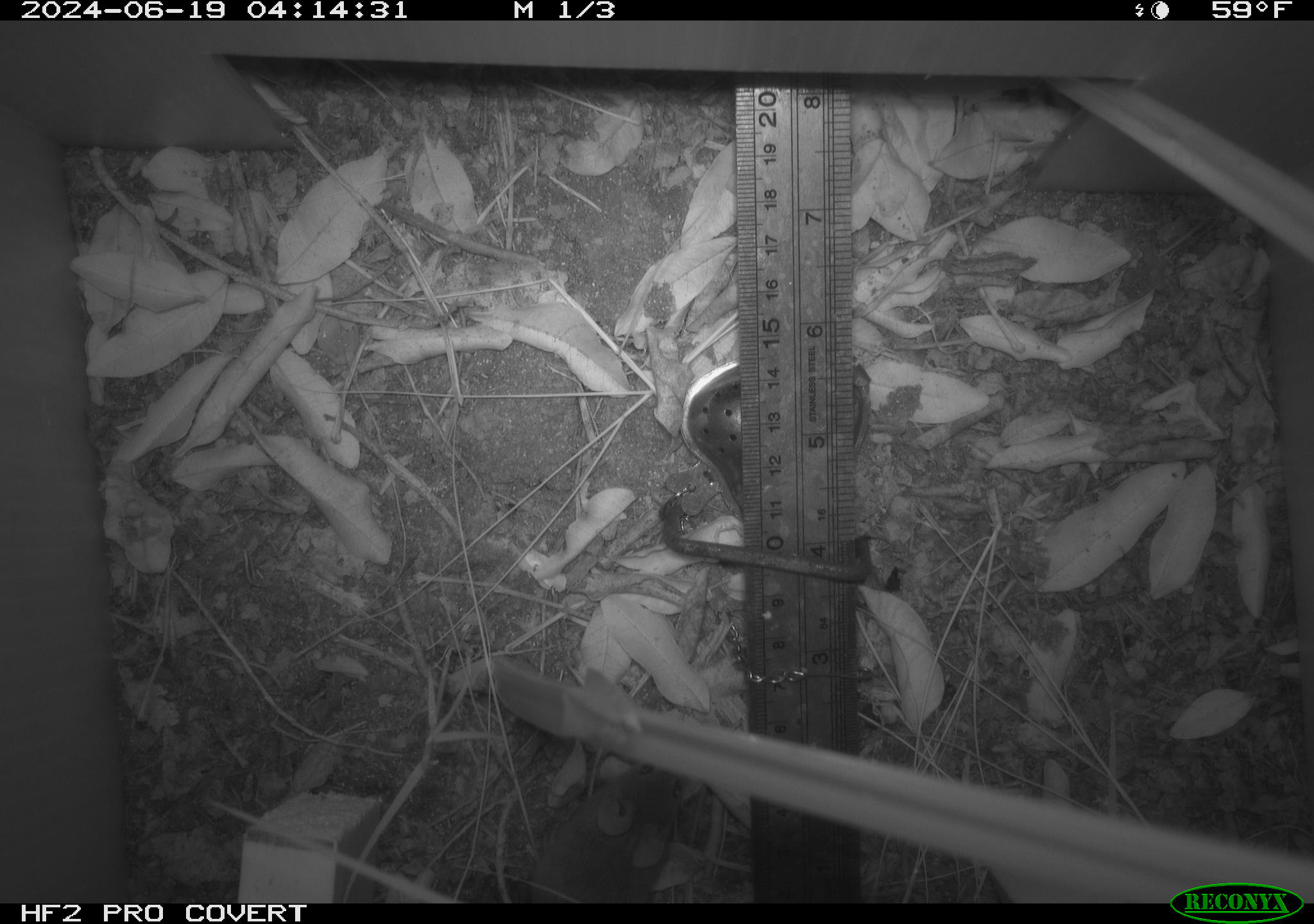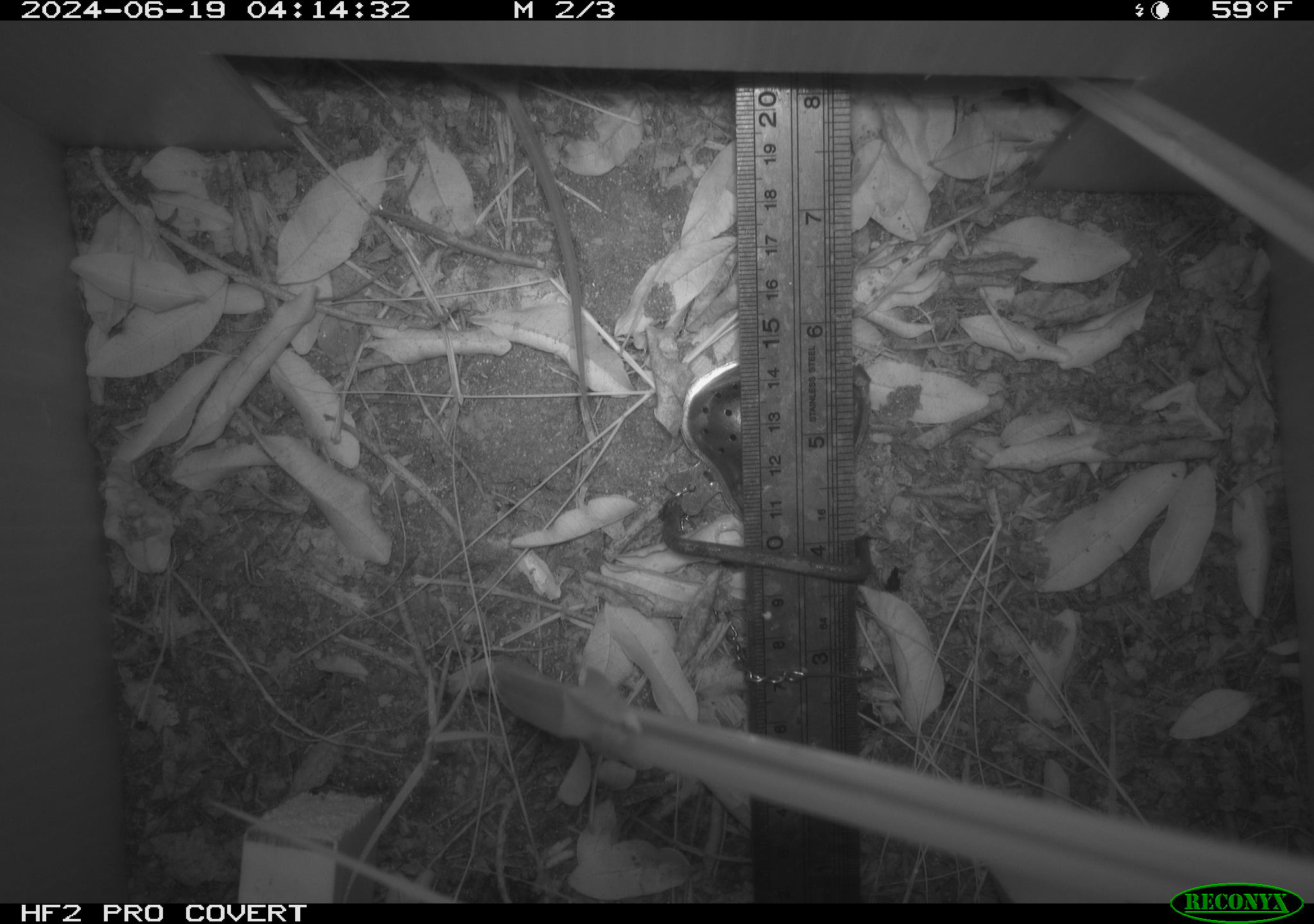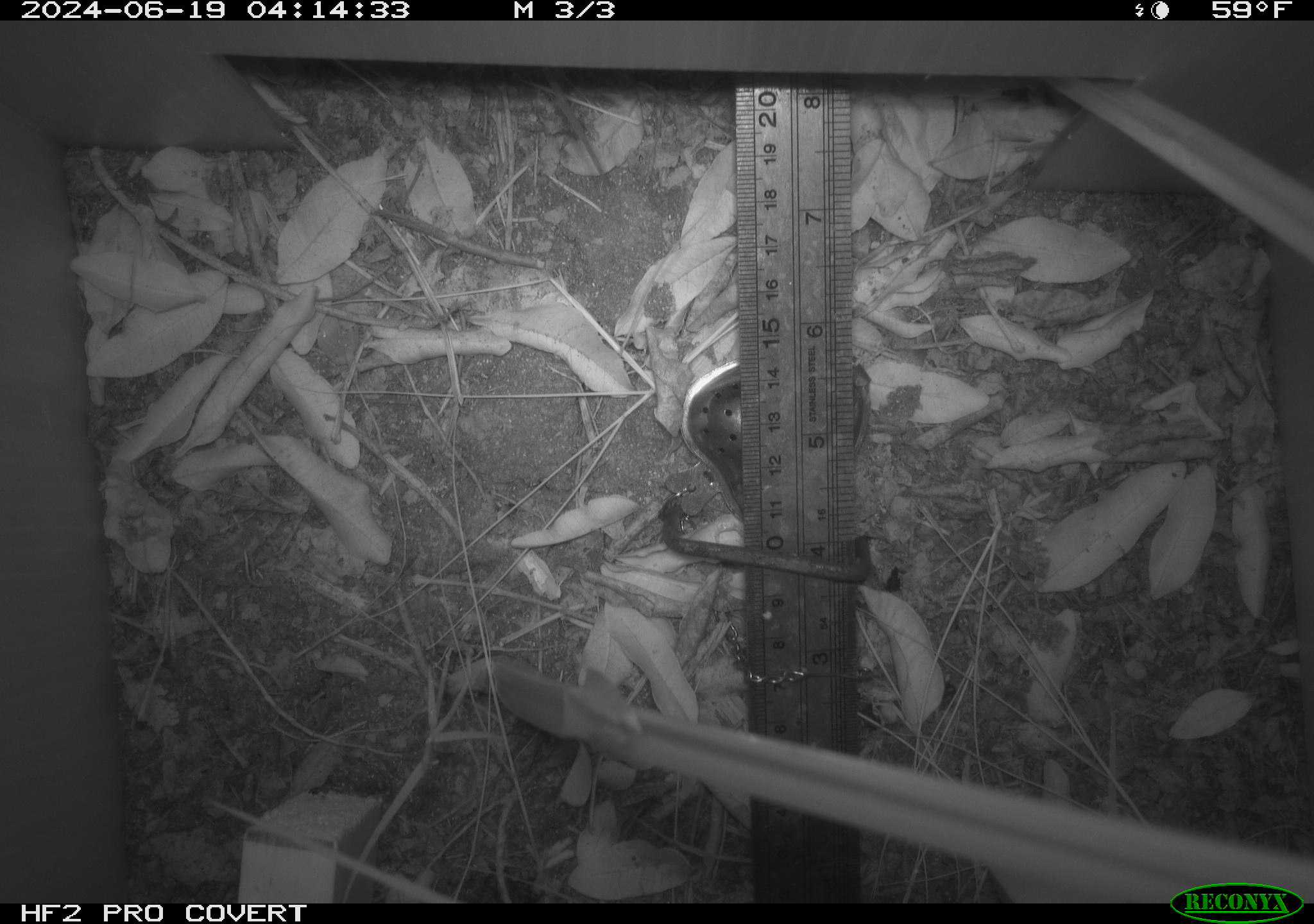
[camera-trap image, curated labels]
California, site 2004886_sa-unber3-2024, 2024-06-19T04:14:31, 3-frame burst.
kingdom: Animalia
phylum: Chordata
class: Mammalia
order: Rodentia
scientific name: Rodentia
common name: mouse species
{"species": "mouse species (Rodentia)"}